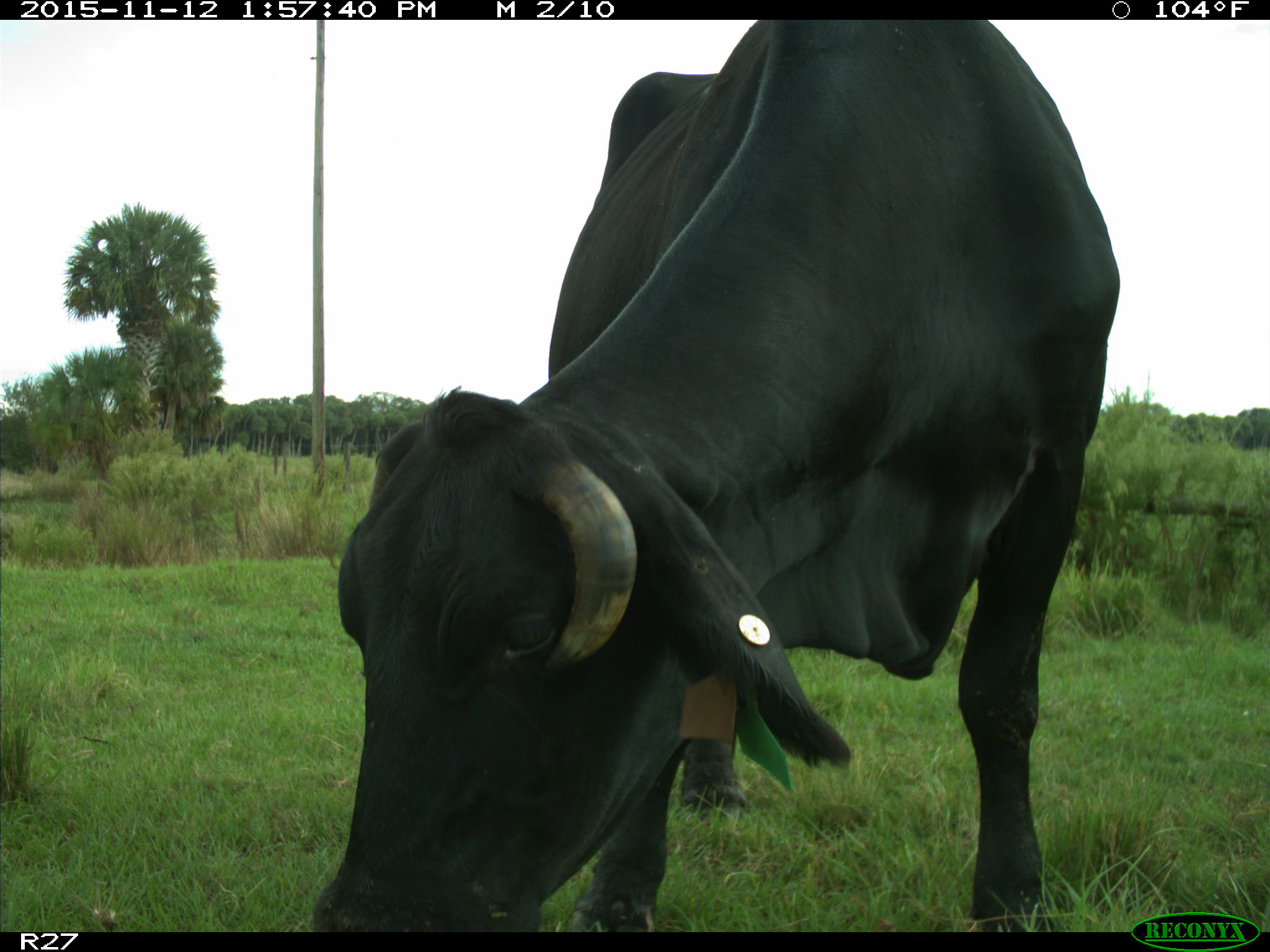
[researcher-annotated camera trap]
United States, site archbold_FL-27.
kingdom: Animalia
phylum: Chordata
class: Mammalia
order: Artiodactyla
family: Bovidae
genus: Bos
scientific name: Bos taurus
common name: domestic cow